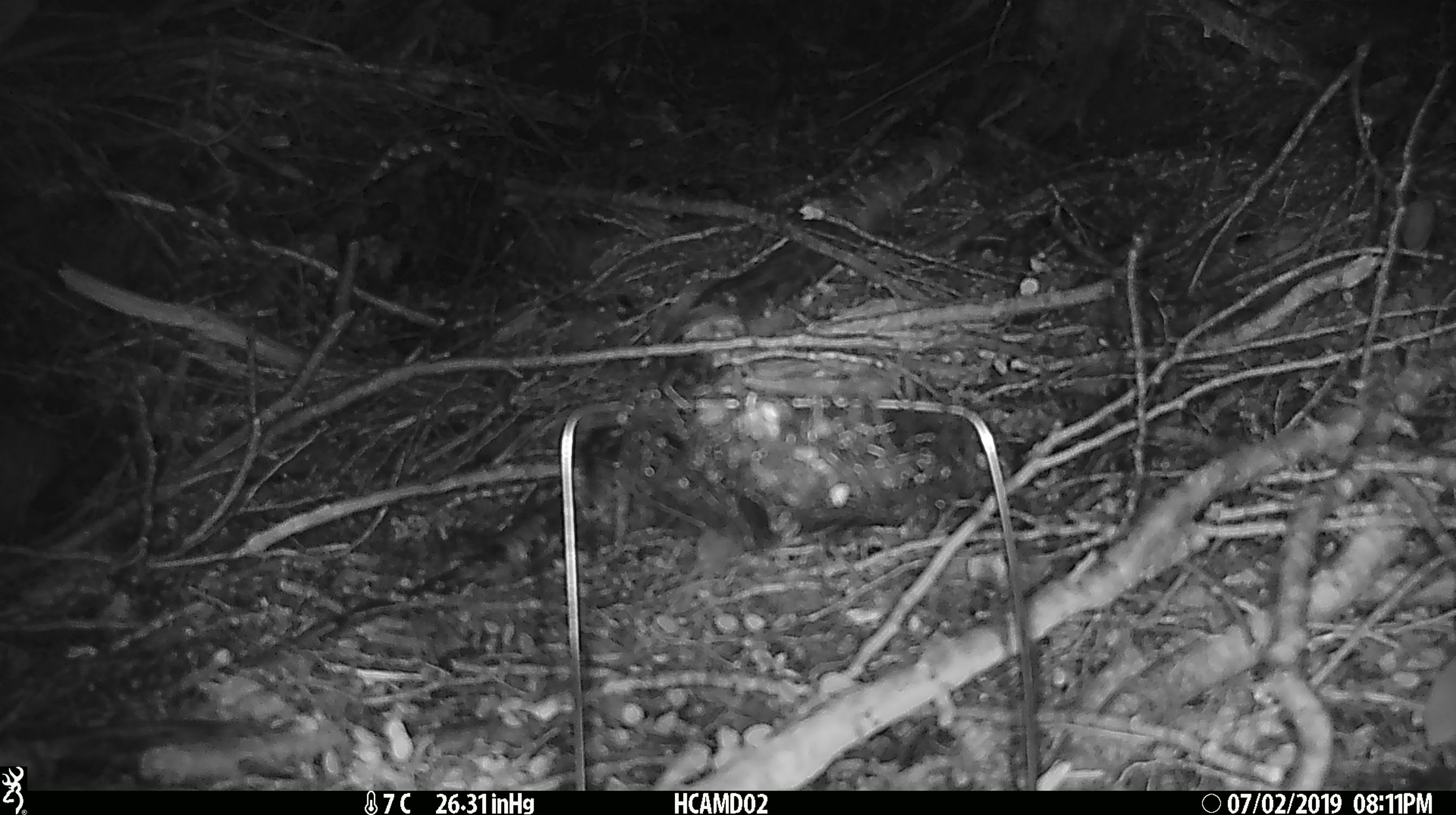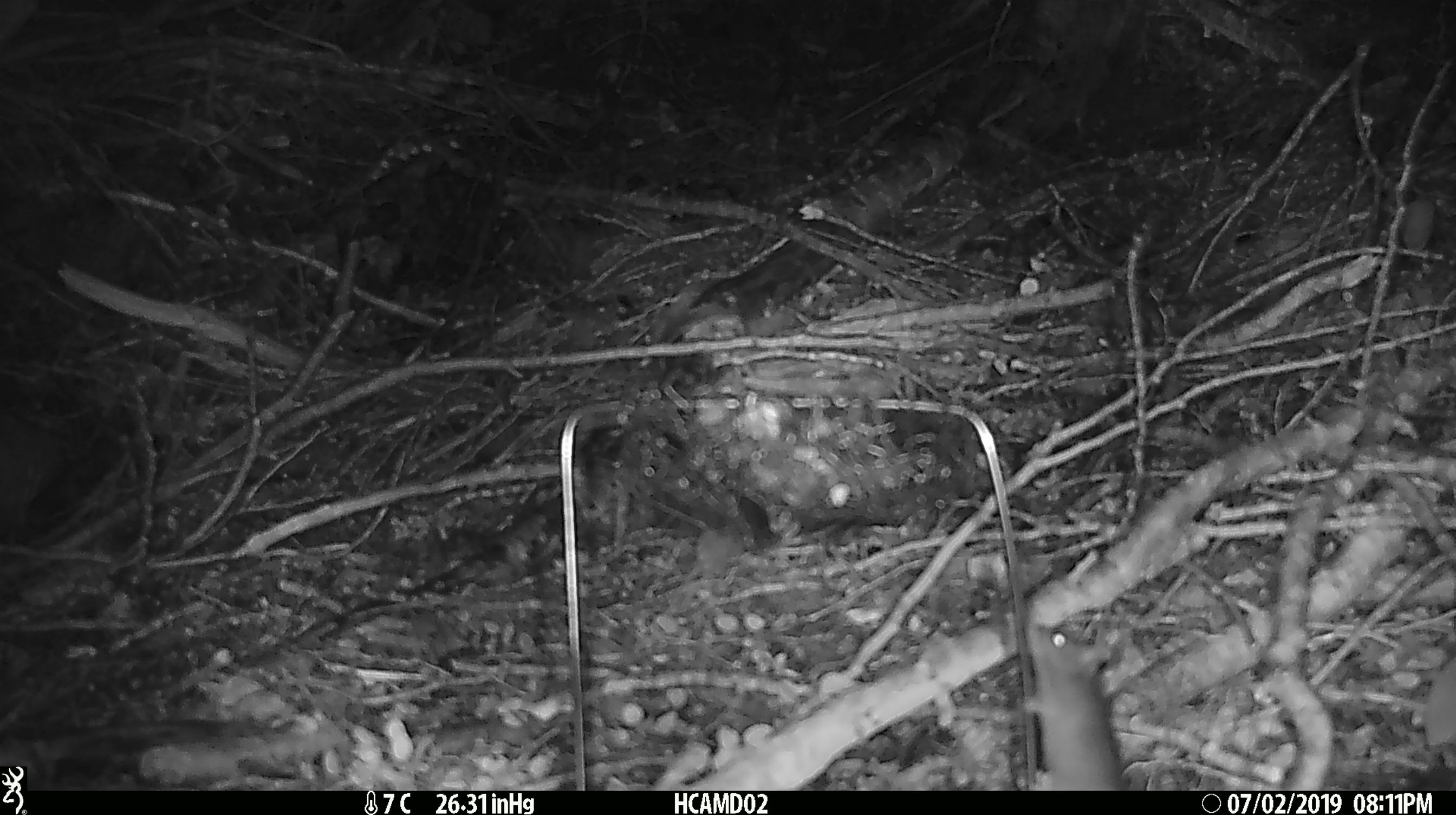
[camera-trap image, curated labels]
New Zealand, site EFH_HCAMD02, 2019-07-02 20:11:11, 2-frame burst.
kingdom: Animalia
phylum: Chordata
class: Mammalia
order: Rodentia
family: Muridae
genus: Mus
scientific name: Mus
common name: mouse